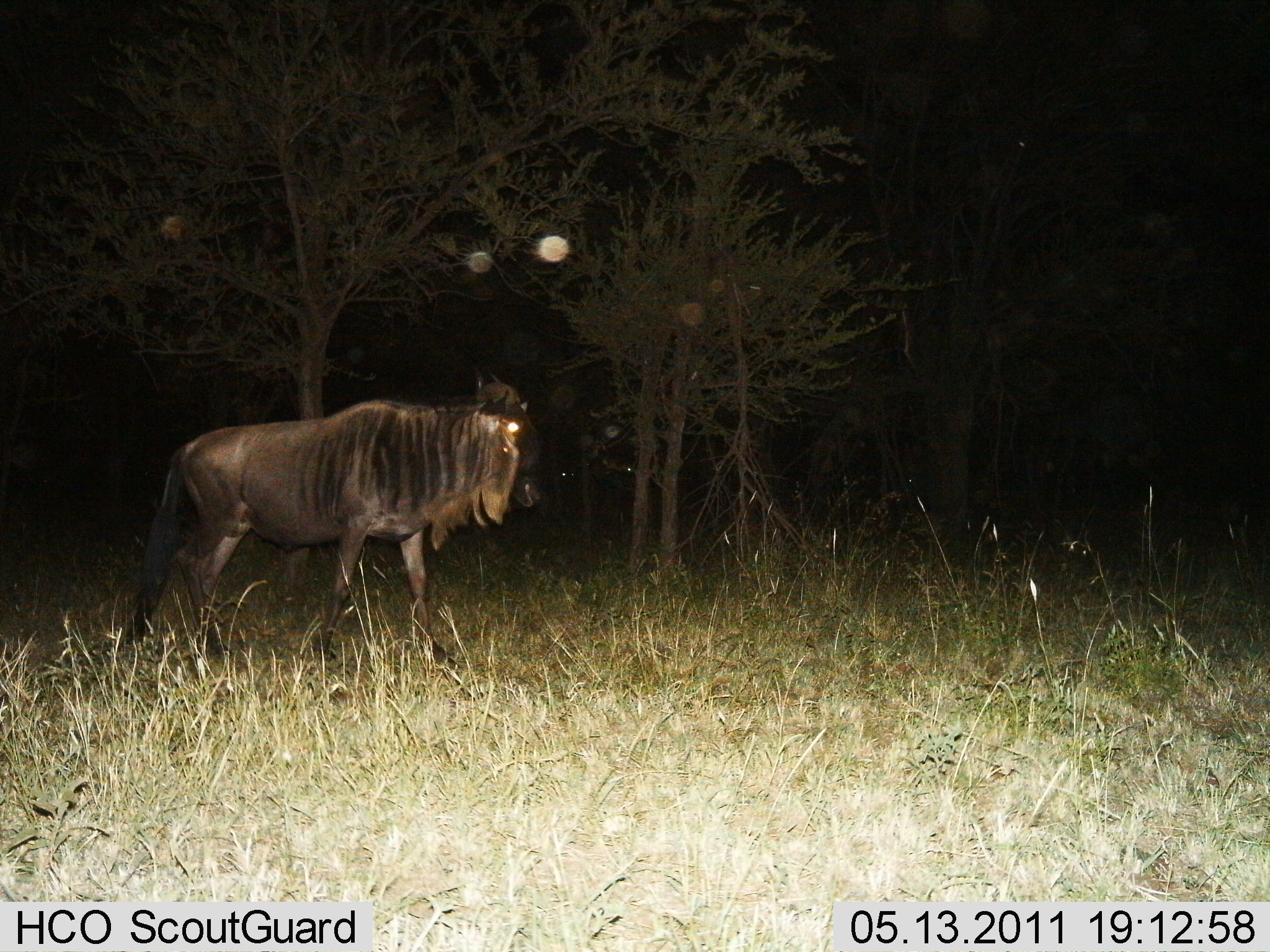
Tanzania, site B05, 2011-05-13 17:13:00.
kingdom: Animalia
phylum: Chordata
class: Mammalia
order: Artiodactyla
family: Bovidae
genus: Connochaetes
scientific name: Connochaetes taurinus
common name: blue wildebeest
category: wildebeest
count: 1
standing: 17%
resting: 0%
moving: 92%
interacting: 0%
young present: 0%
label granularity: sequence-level